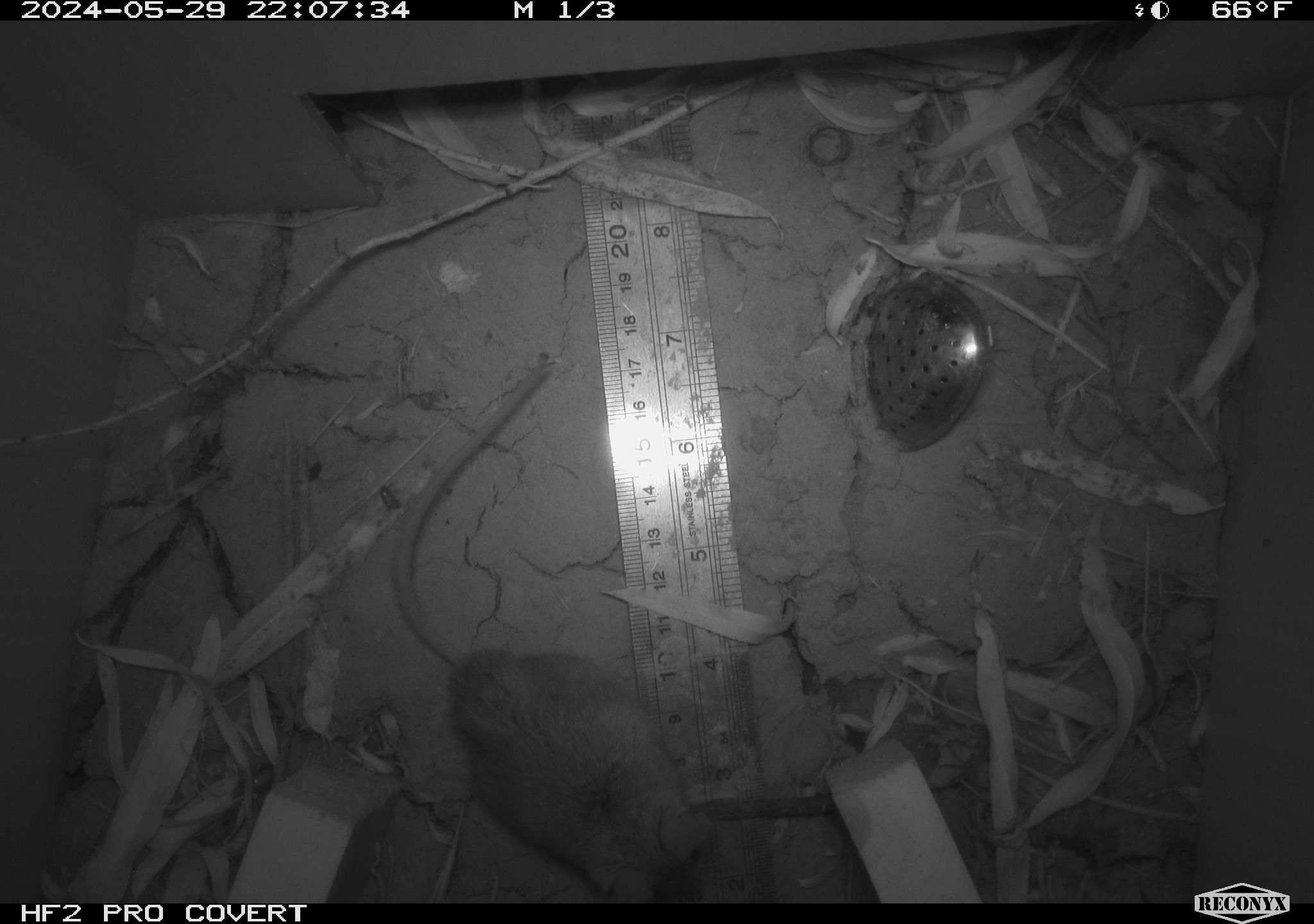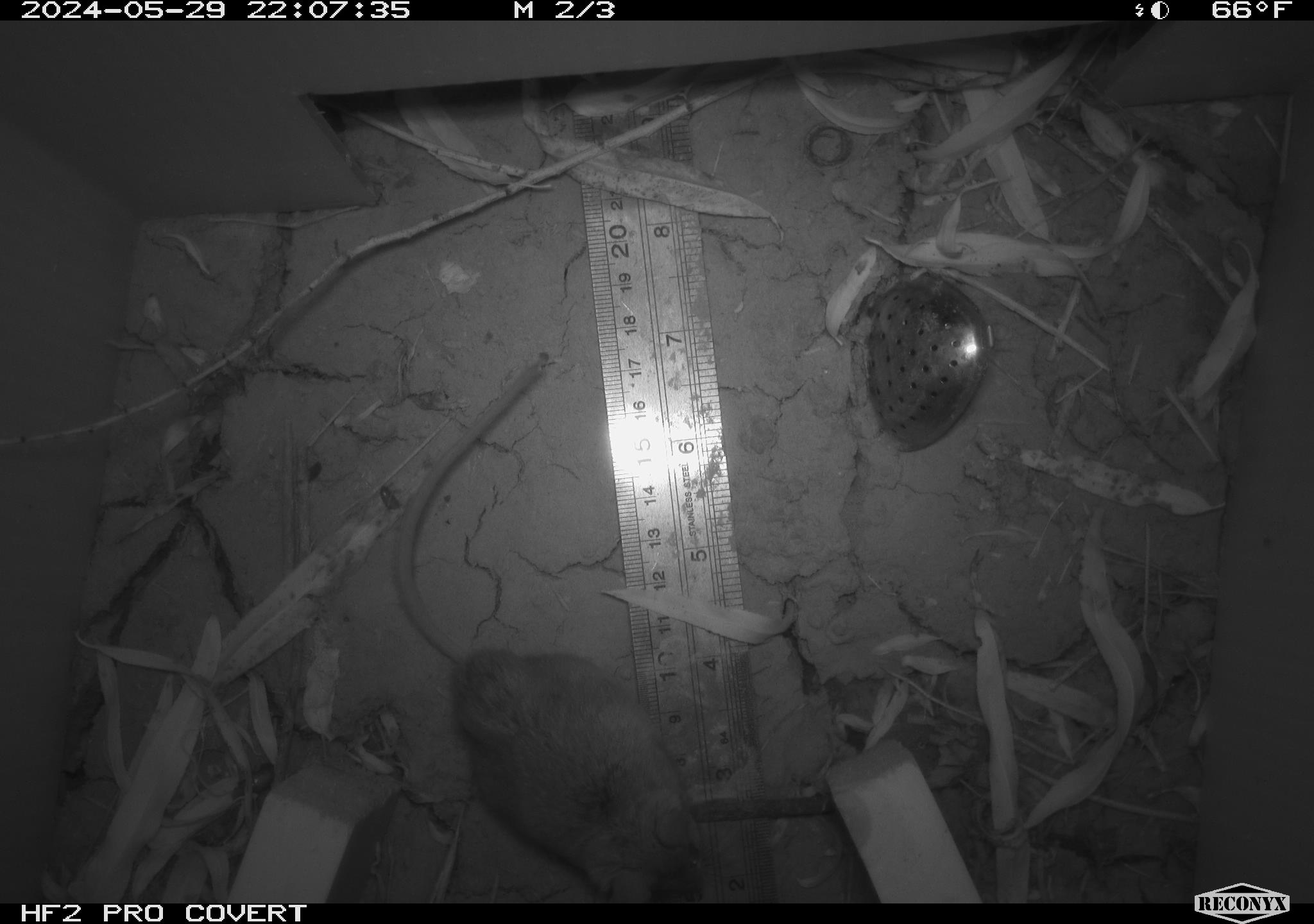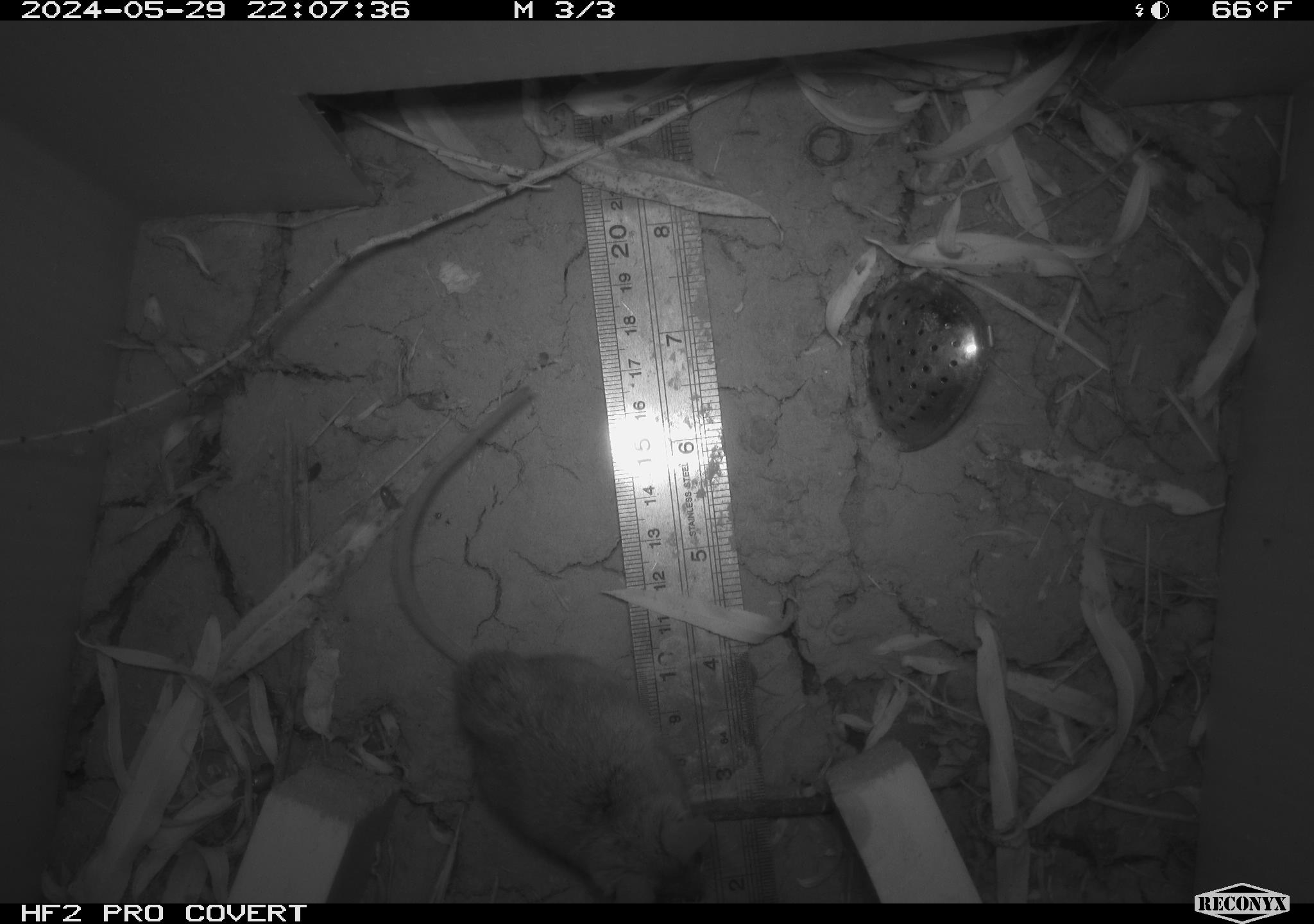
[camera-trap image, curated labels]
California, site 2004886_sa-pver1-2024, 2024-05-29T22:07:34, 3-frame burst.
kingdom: Animalia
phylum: Chordata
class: Mammalia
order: Rodentia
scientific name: Rodentia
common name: mouse species